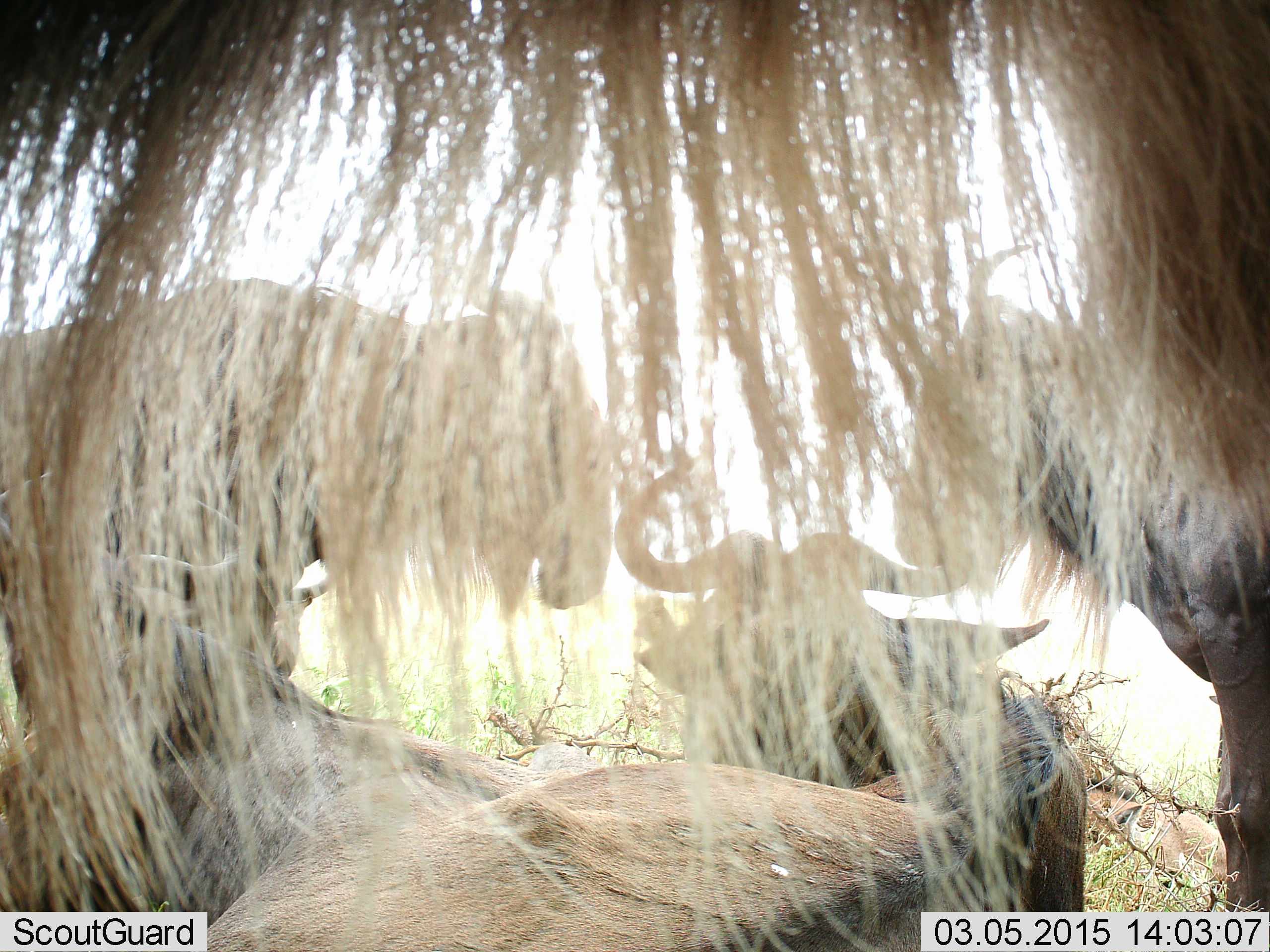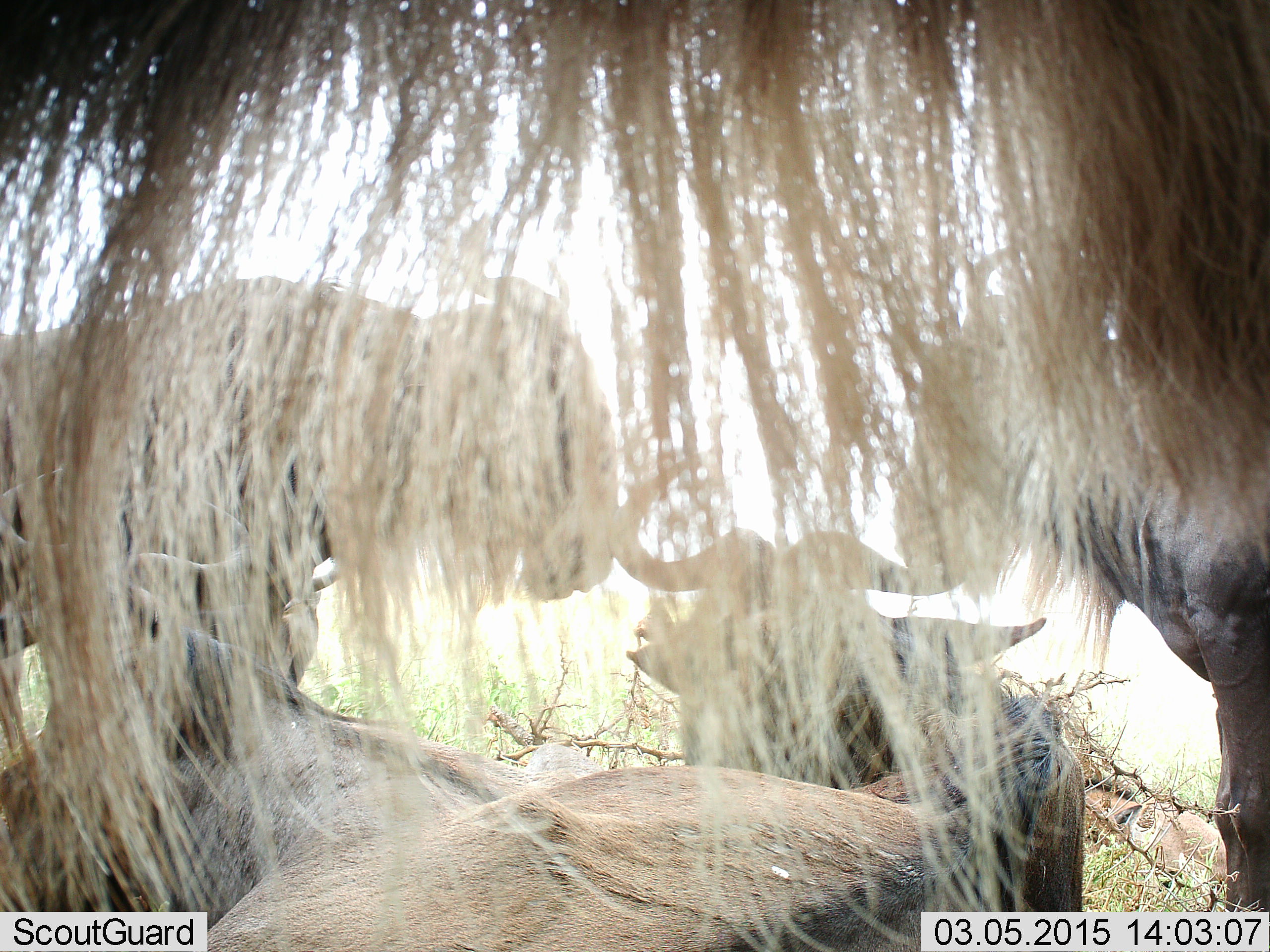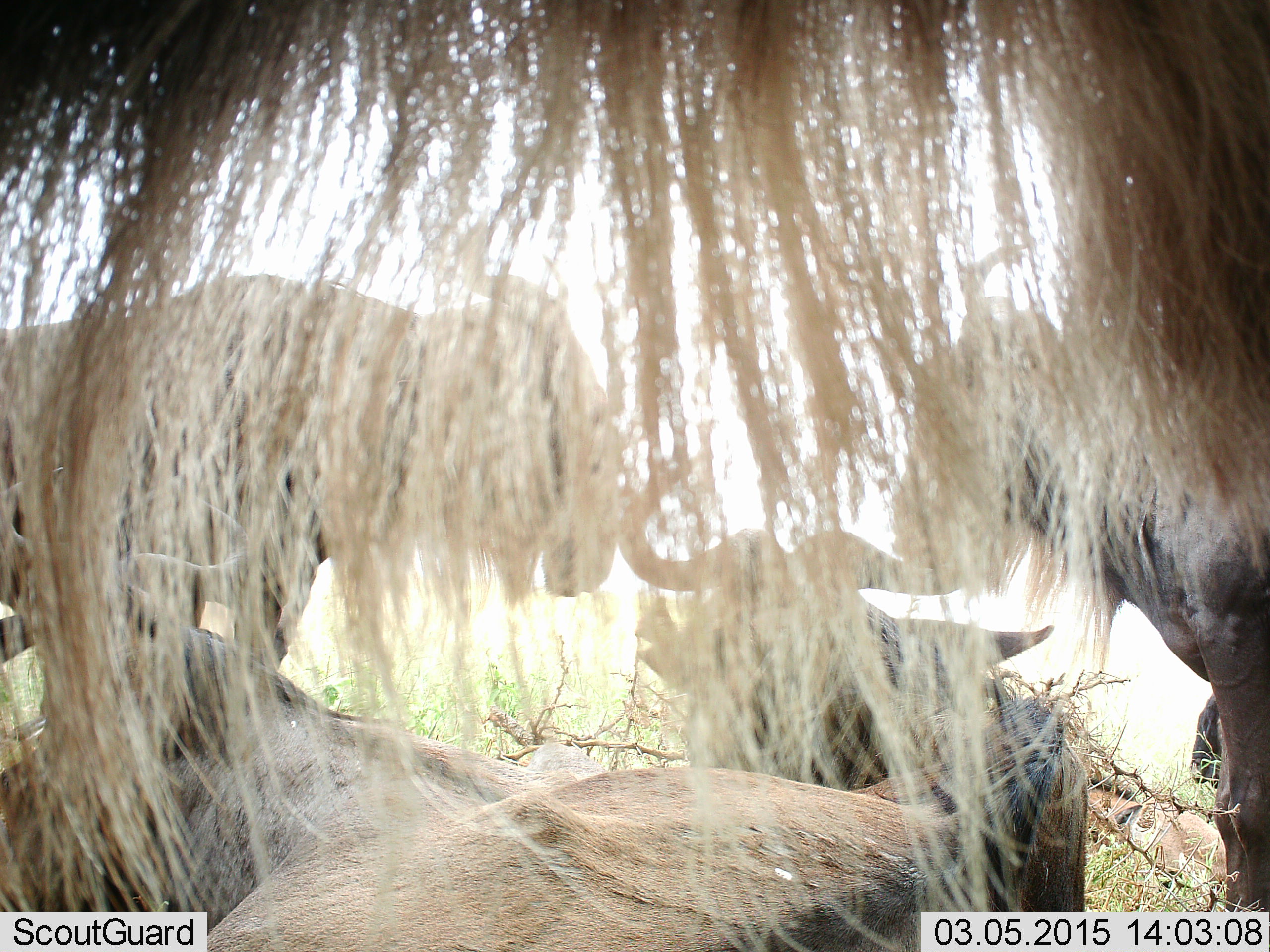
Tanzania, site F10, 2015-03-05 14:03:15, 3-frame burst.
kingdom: Animalia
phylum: Chordata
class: Mammalia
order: Artiodactyla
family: Bovidae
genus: Connochaetes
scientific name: Connochaetes taurinus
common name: blue wildebeest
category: wildebeest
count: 5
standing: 80%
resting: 100%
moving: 0%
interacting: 0%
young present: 0%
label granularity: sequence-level